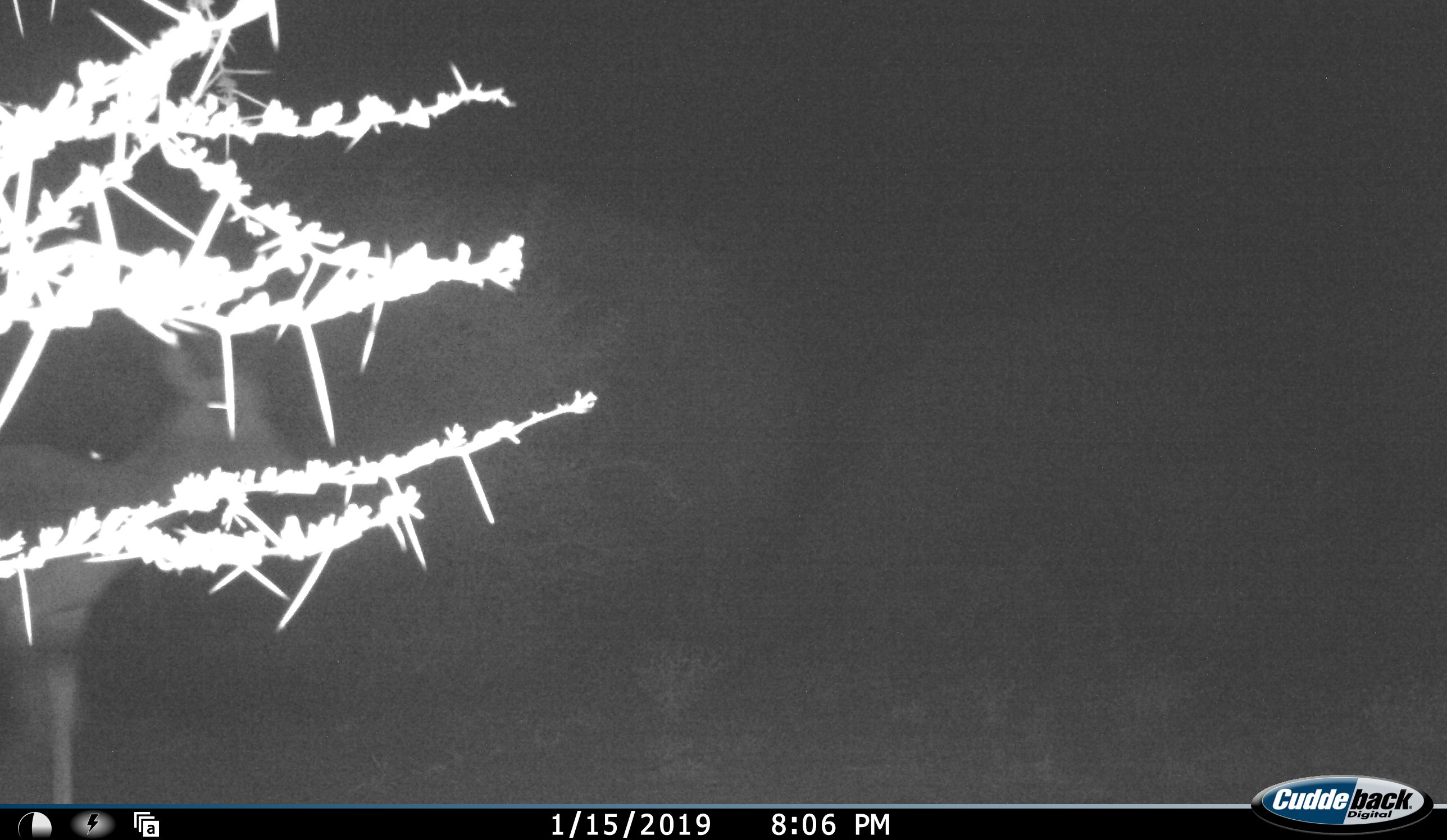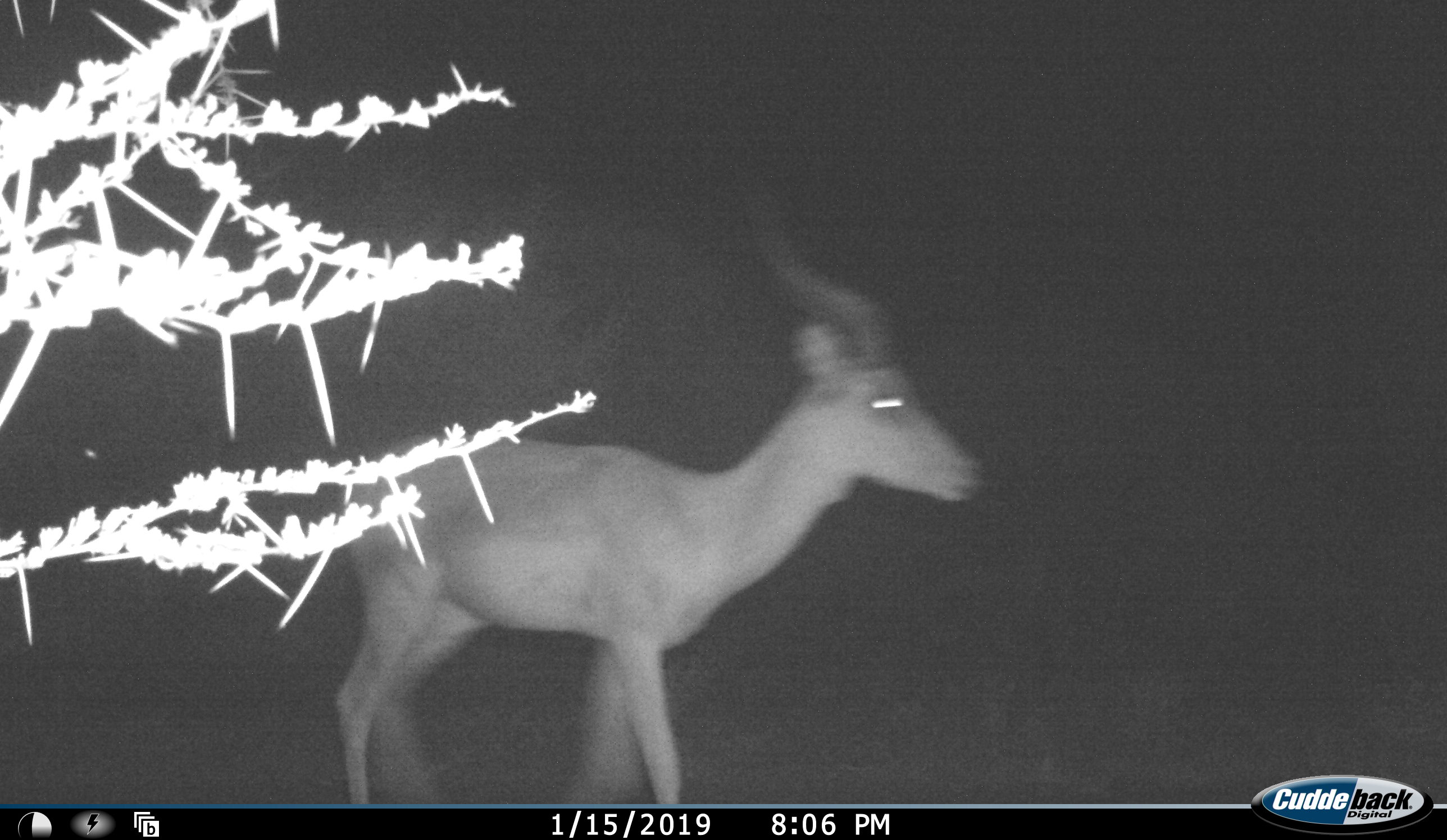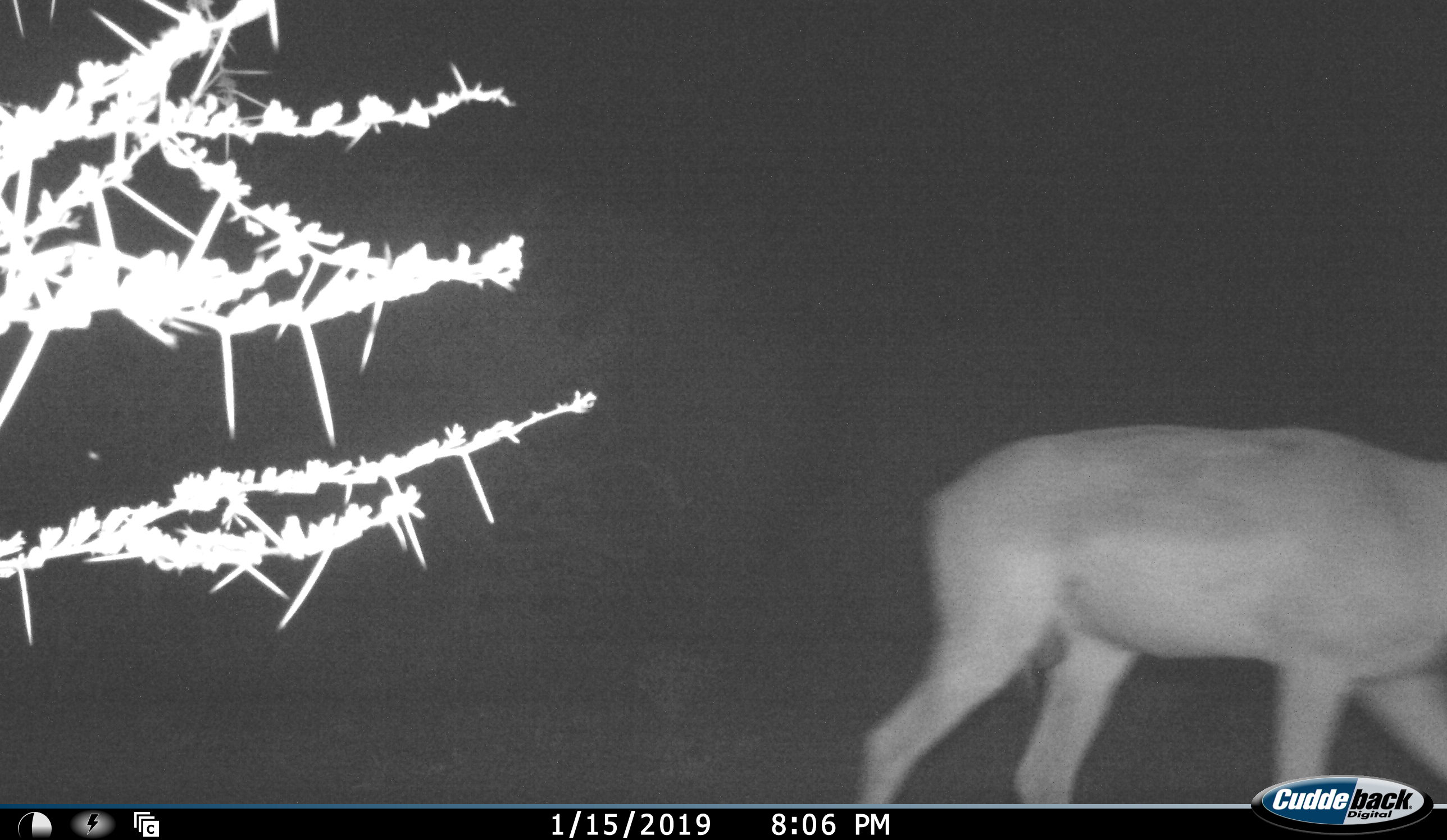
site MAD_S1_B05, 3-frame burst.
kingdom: Animalia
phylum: Chordata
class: Mammalia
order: Artiodactyla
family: Bovidae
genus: Aepyceros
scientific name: Aepyceros melampus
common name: impala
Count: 1.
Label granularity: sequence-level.